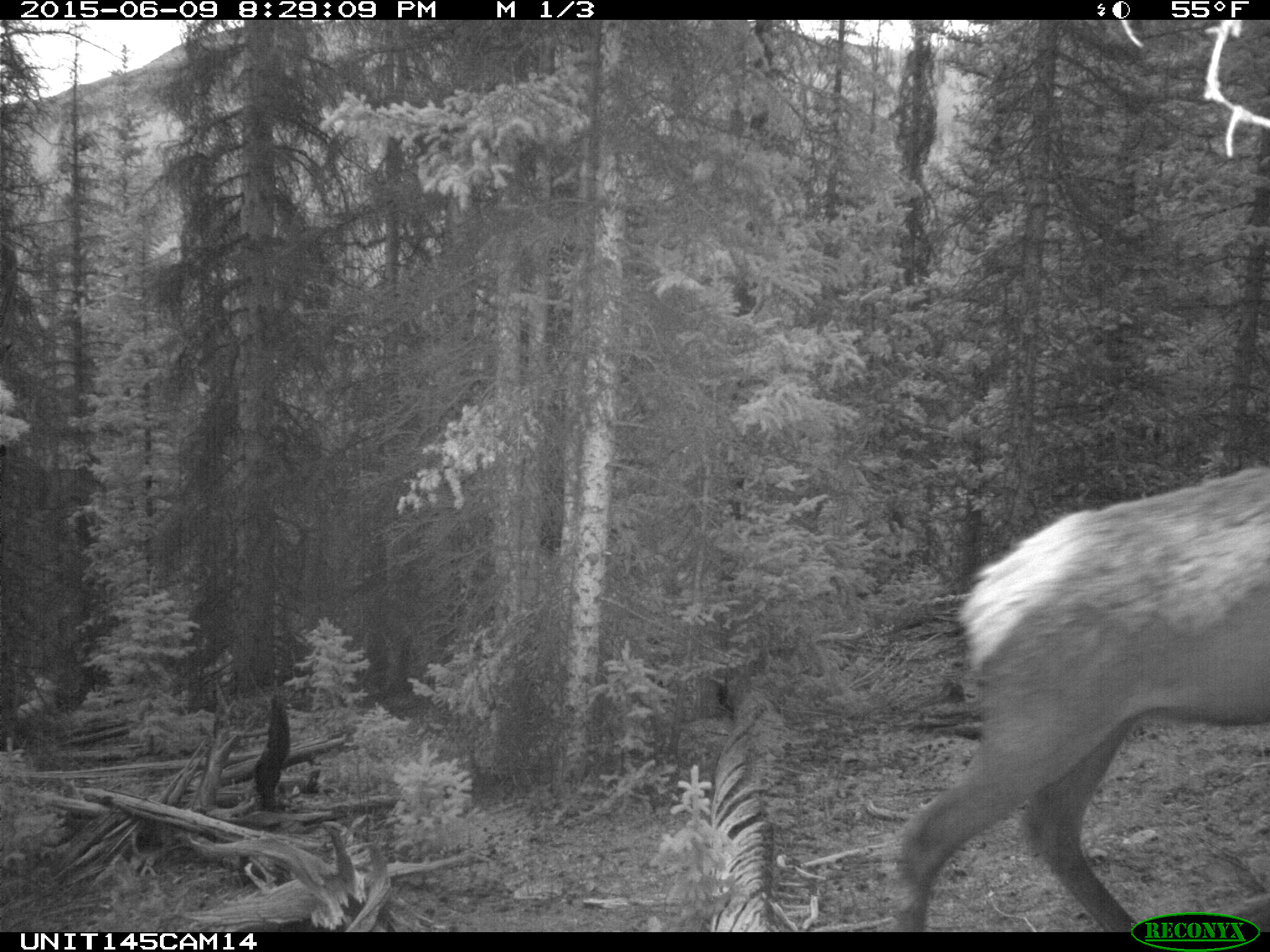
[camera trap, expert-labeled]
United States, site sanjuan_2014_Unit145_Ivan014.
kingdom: Animalia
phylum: Chordata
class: Mammalia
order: Artiodactyla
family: Cervidae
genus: Cervus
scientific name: Cervus elaphus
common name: red deer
Cervus elaphus (red deer).